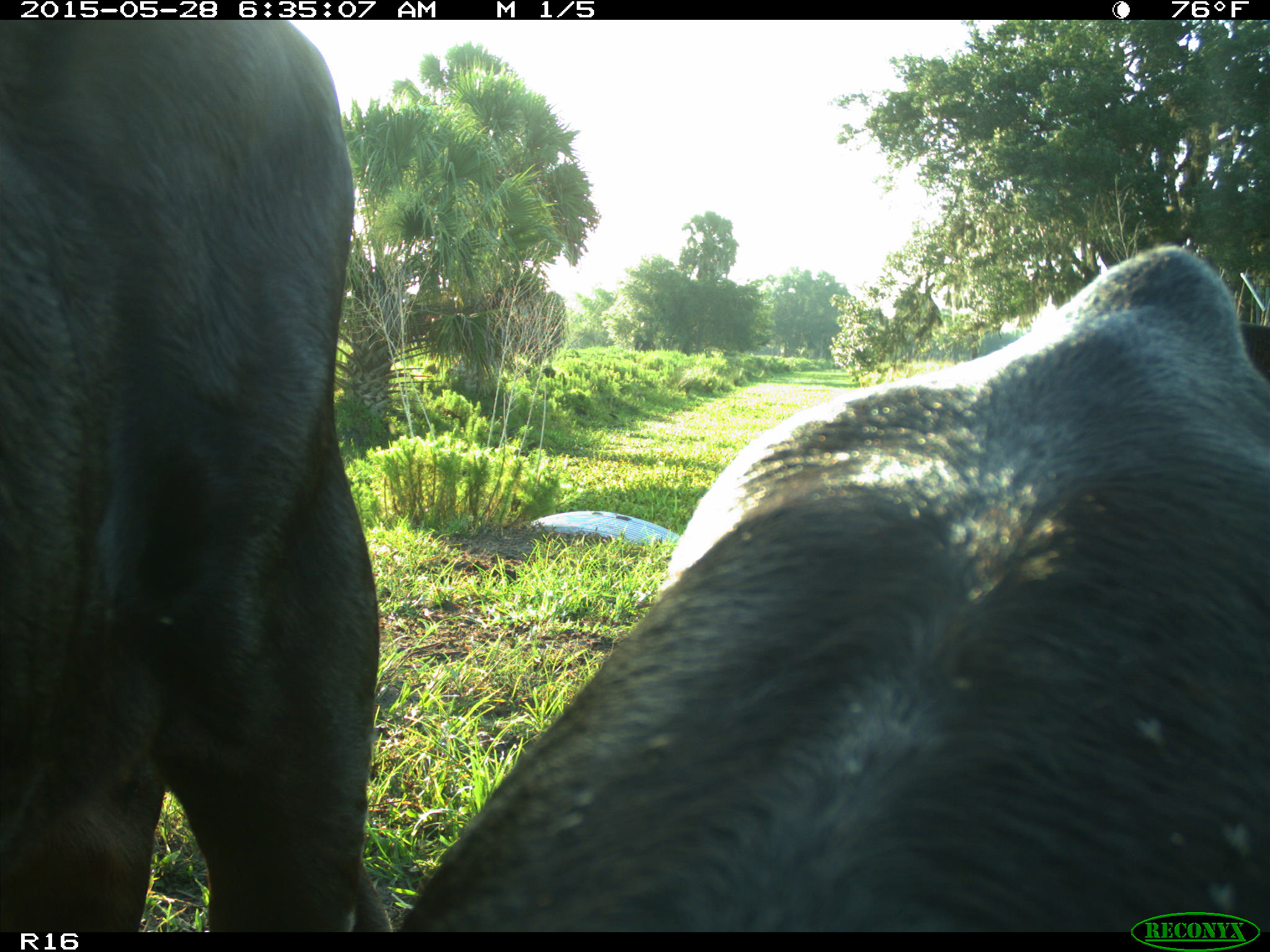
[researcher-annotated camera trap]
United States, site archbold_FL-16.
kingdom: Animalia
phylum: Chordata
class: Mammalia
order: Artiodactyla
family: Bovidae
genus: Bos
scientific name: Bos taurus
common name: domestic cow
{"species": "Bos taurus (domestic cow)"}